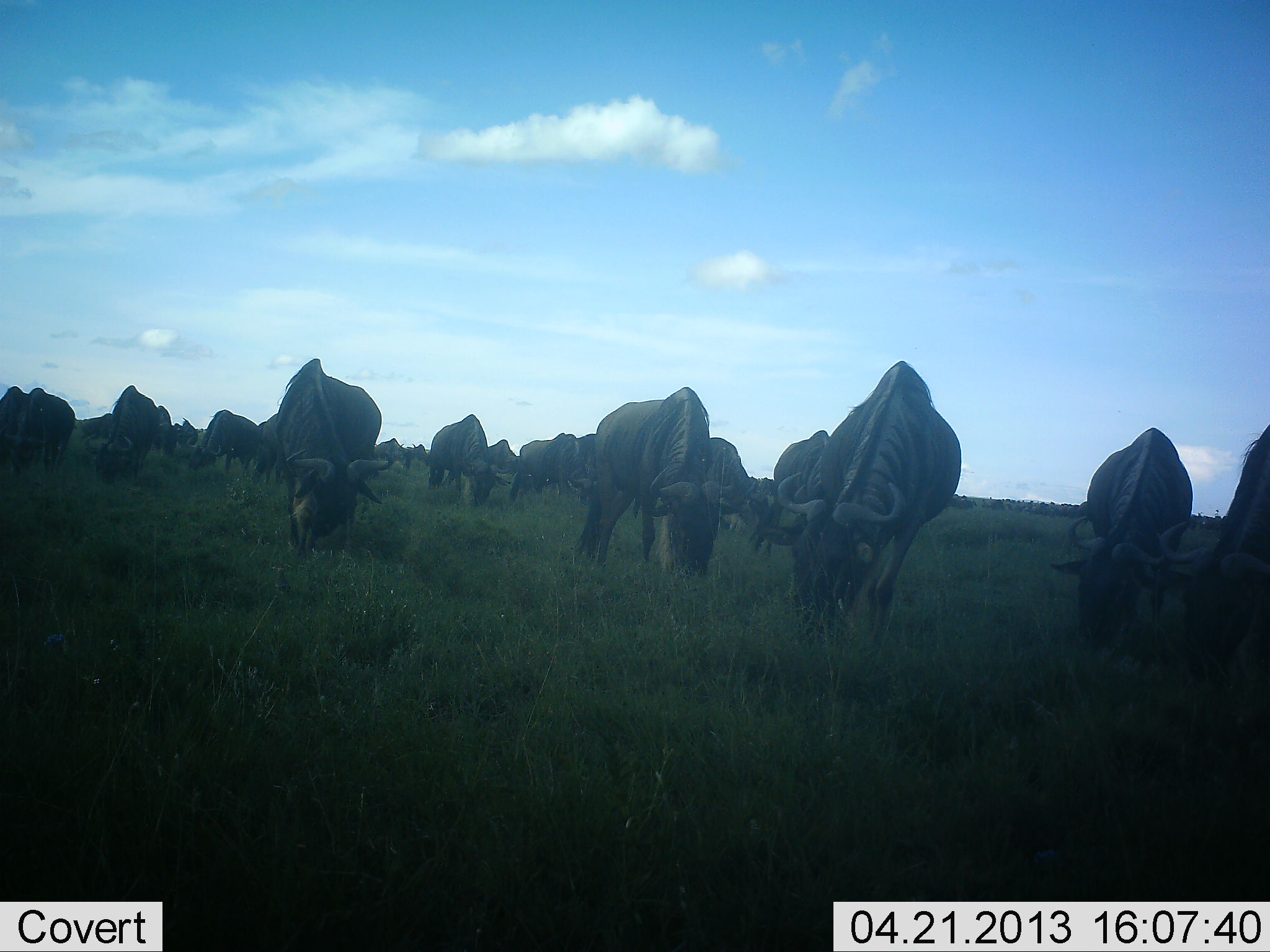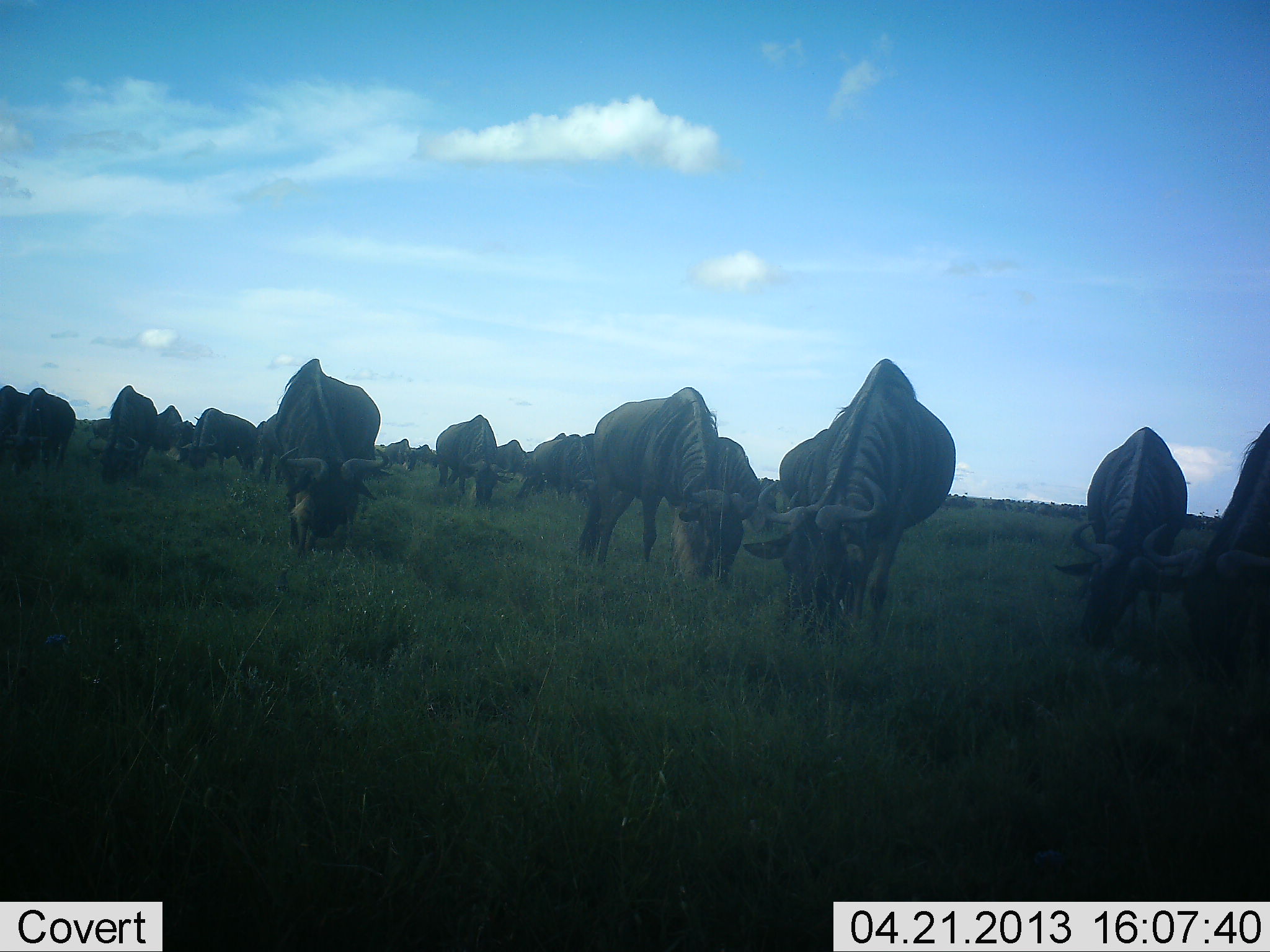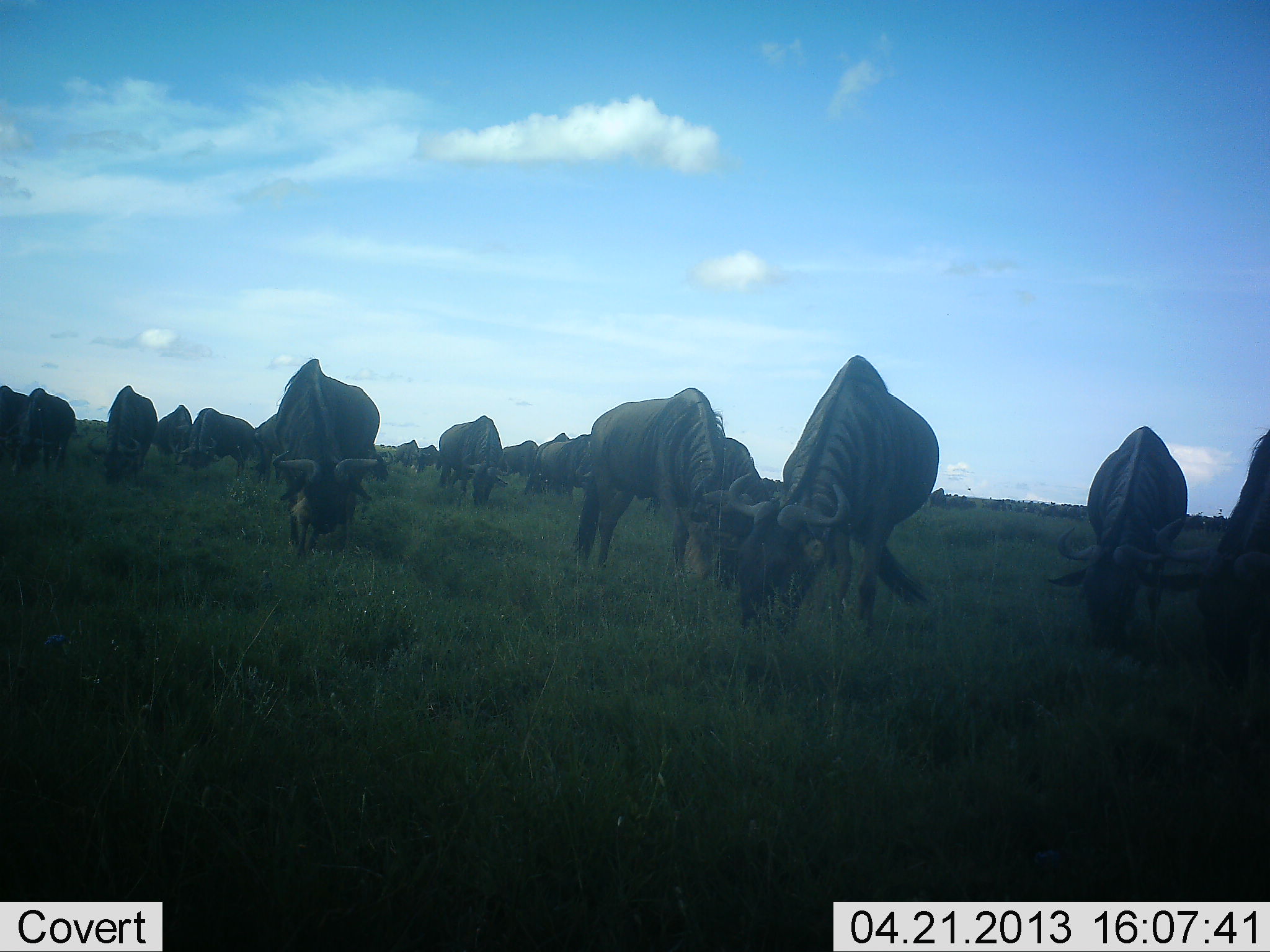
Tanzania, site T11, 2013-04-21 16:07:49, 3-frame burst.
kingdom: Animalia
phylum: Chordata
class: Mammalia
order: Artiodactyla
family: Bovidae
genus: Connochaetes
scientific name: Connochaetes taurinus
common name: blue wildebeest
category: wildebeest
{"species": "wildebeest (blue wildebeest) (Connochaetes taurinus)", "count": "11-50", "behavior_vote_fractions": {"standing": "27%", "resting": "0%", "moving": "12%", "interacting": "0%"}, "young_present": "0%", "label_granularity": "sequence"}